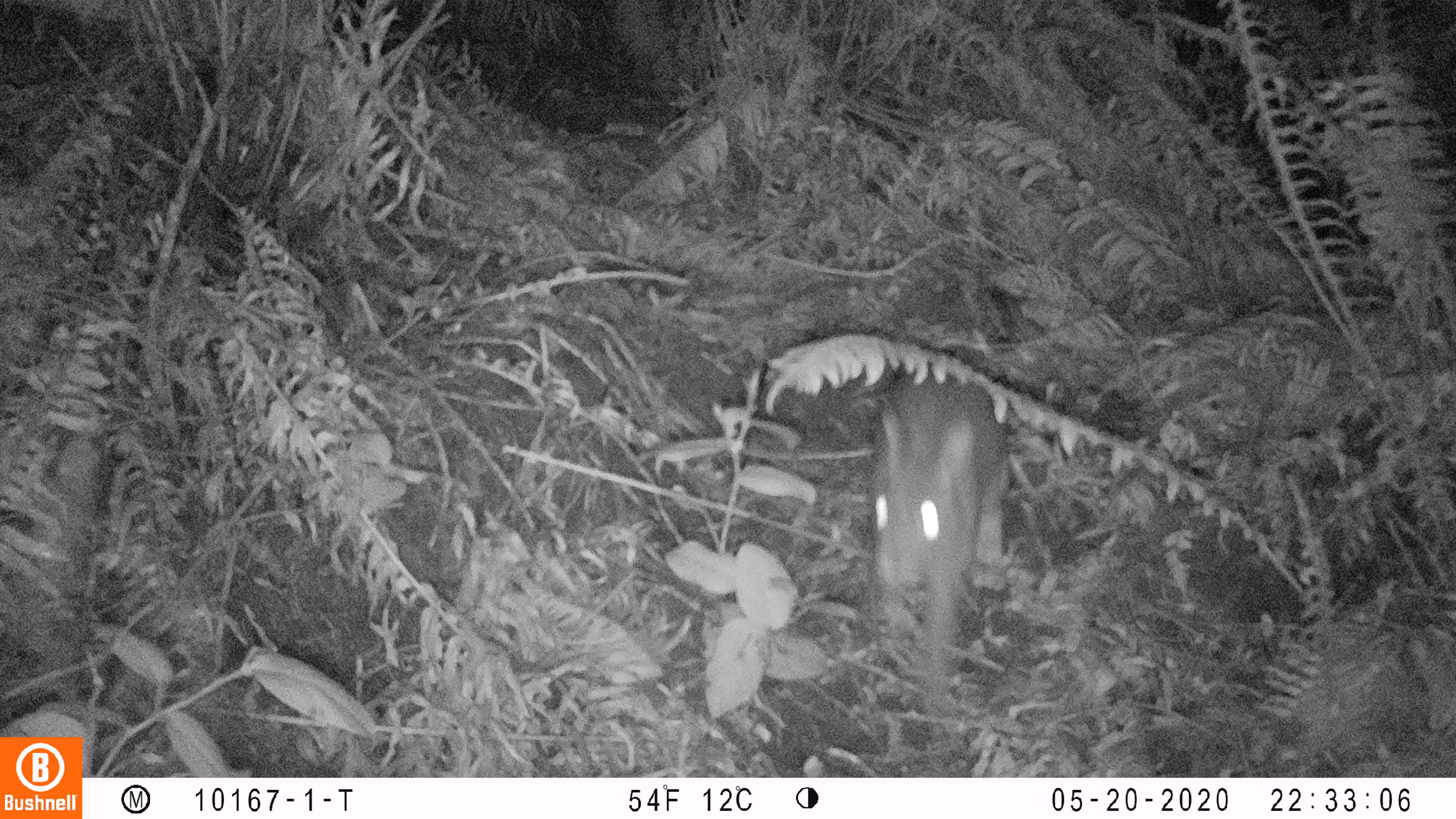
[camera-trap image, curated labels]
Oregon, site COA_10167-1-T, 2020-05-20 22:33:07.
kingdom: Animalia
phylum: Chordata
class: Mammalia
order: Lagomorpha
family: Leporidae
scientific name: Leporidae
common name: hares and rabbits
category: leporidae family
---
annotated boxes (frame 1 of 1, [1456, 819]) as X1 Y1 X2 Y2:
leporidae family: 853 363 1018 741